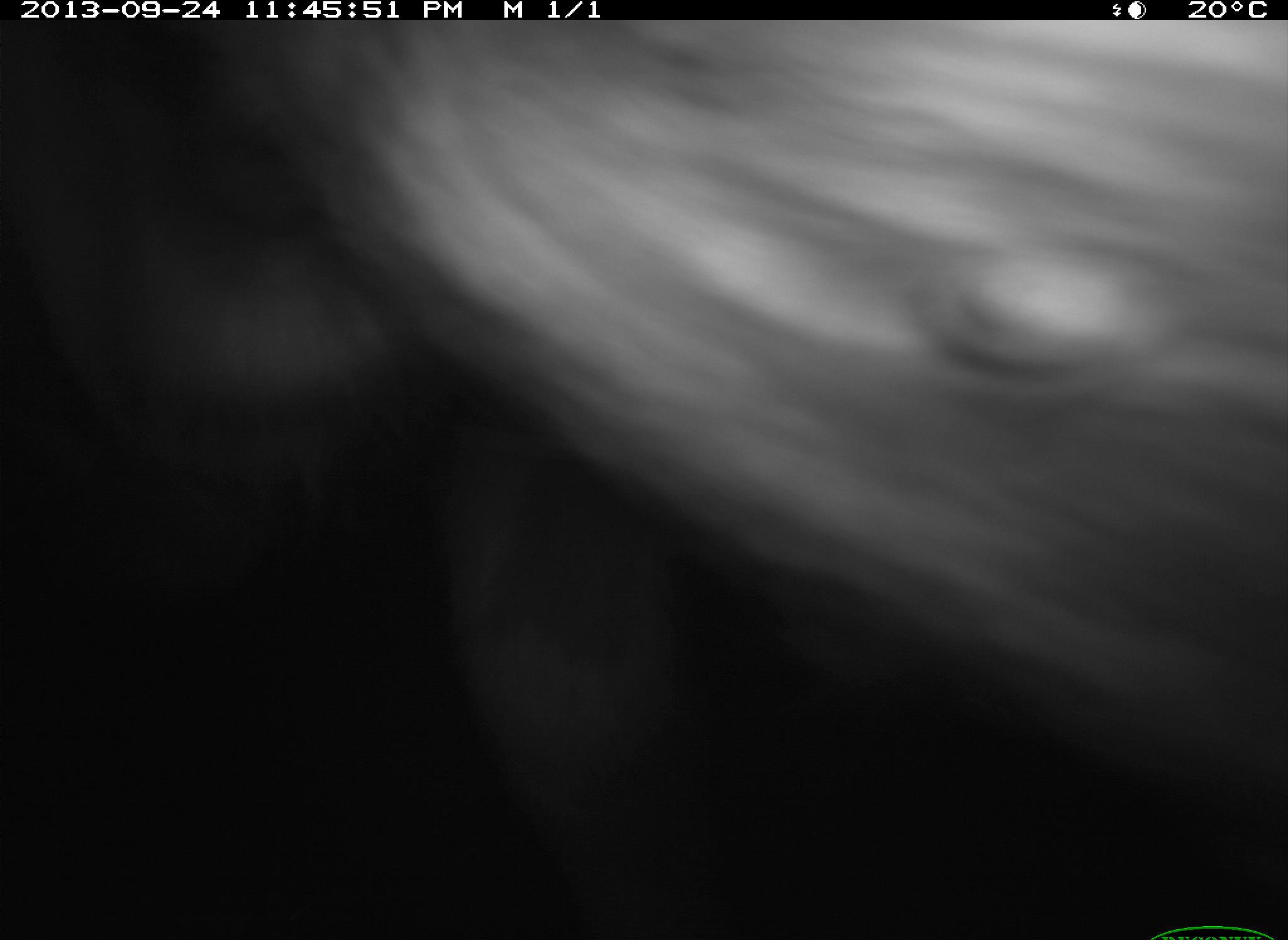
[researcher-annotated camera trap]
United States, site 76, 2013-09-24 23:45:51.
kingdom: Animalia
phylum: Chordata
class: Mammalia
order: Artiodactyla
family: Bovidae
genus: Bos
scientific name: Bos taurus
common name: cow